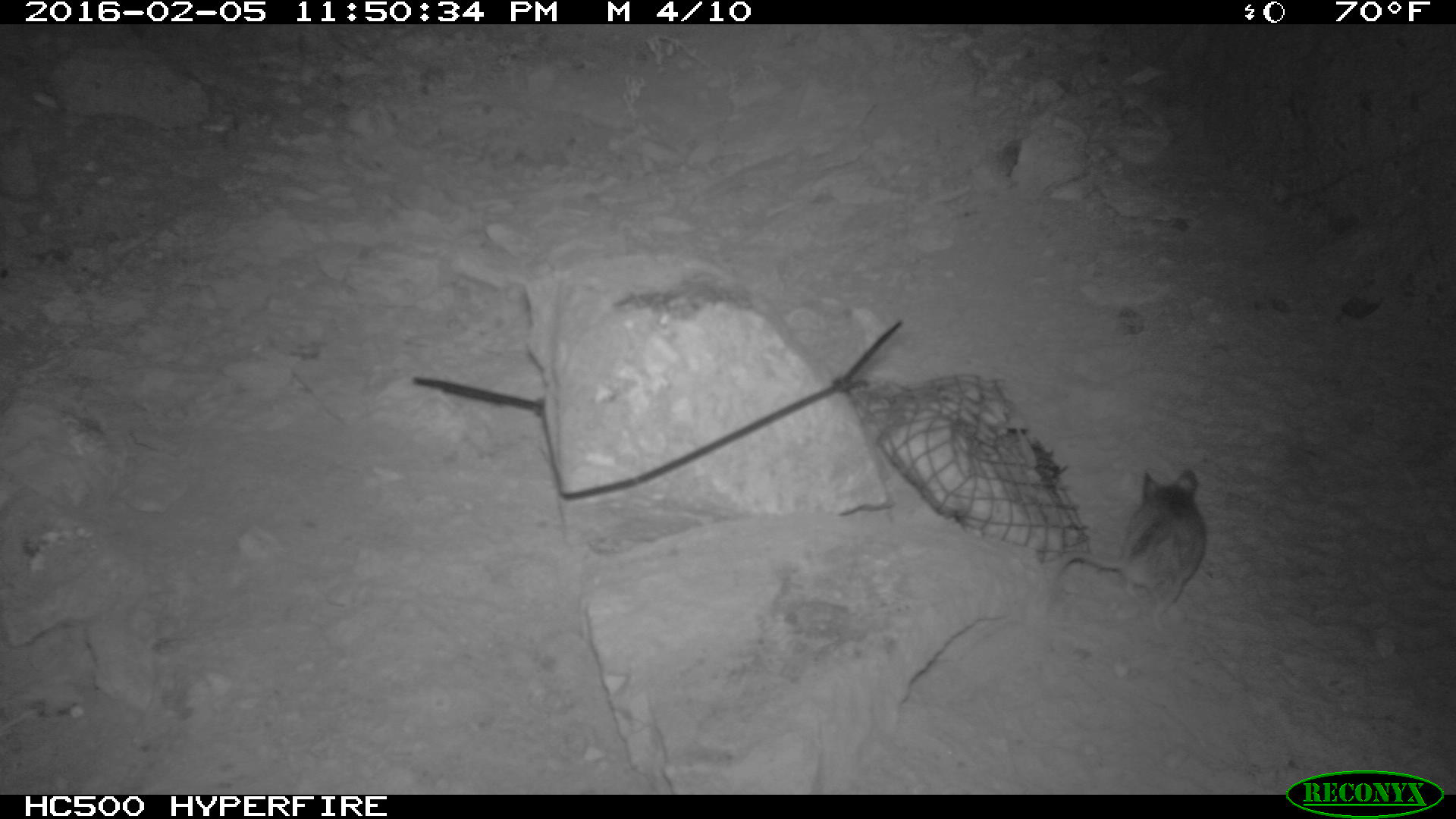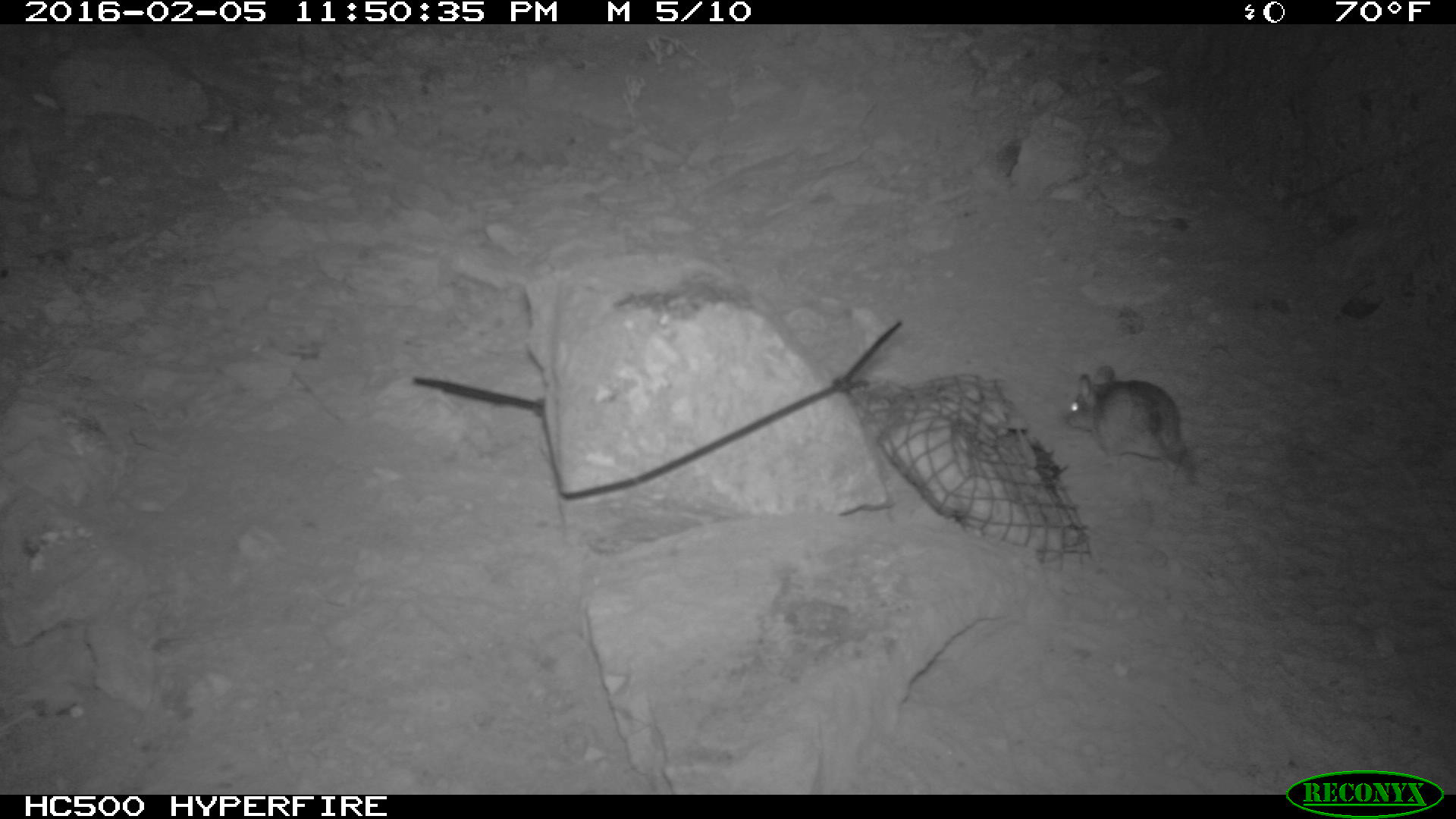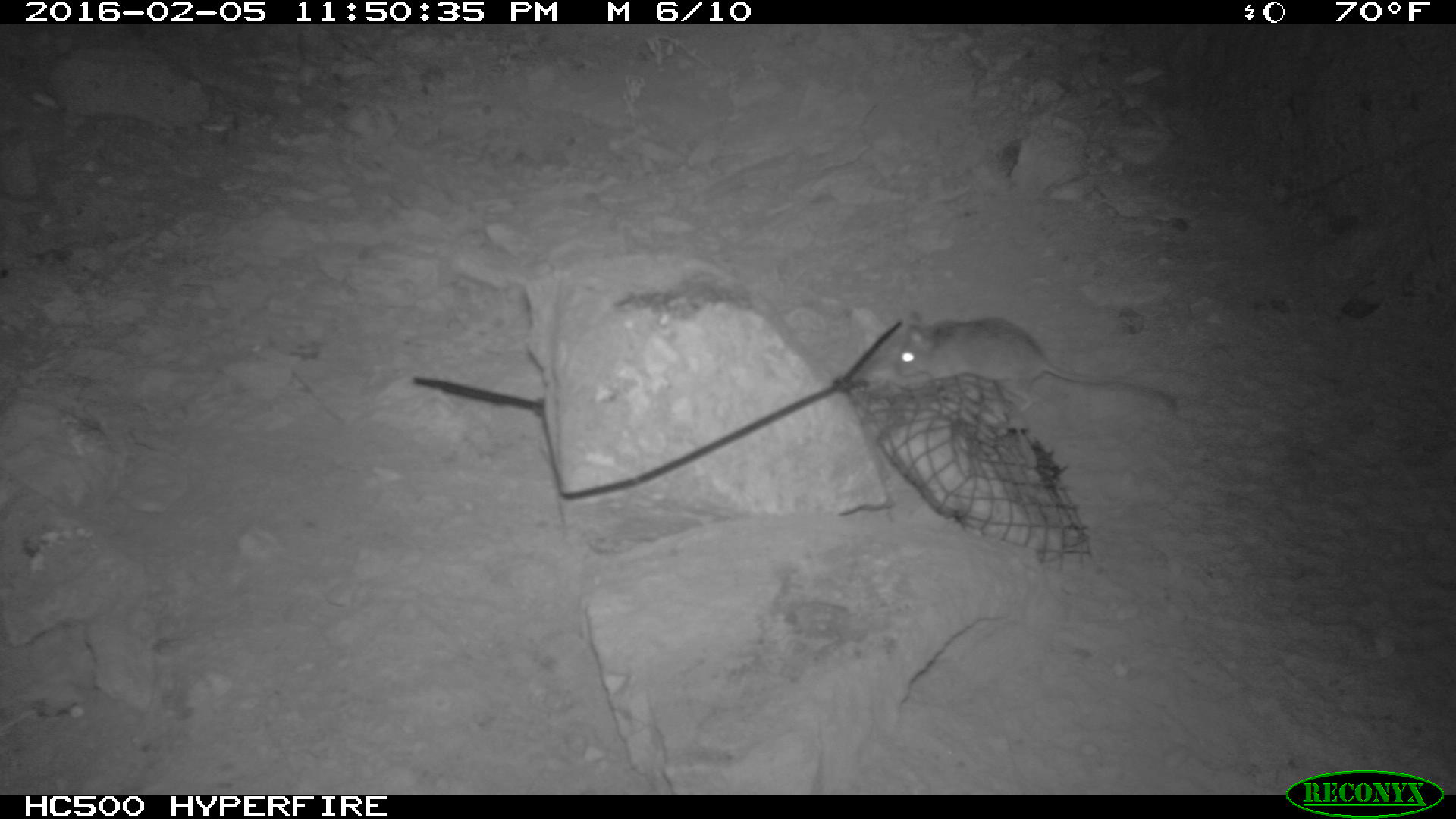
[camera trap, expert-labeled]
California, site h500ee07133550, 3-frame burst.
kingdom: Animalia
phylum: Chordata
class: Mammalia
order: Rodentia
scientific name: Rodentia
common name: rodent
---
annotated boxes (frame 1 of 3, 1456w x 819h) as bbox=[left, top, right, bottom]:
rodent: bbox=[1052, 467, 1207, 637]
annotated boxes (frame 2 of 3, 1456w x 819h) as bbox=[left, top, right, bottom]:
rodent: bbox=[1067, 365, 1194, 482]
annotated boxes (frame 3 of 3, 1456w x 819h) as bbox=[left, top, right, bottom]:
rodent: bbox=[897, 309, 1181, 416]